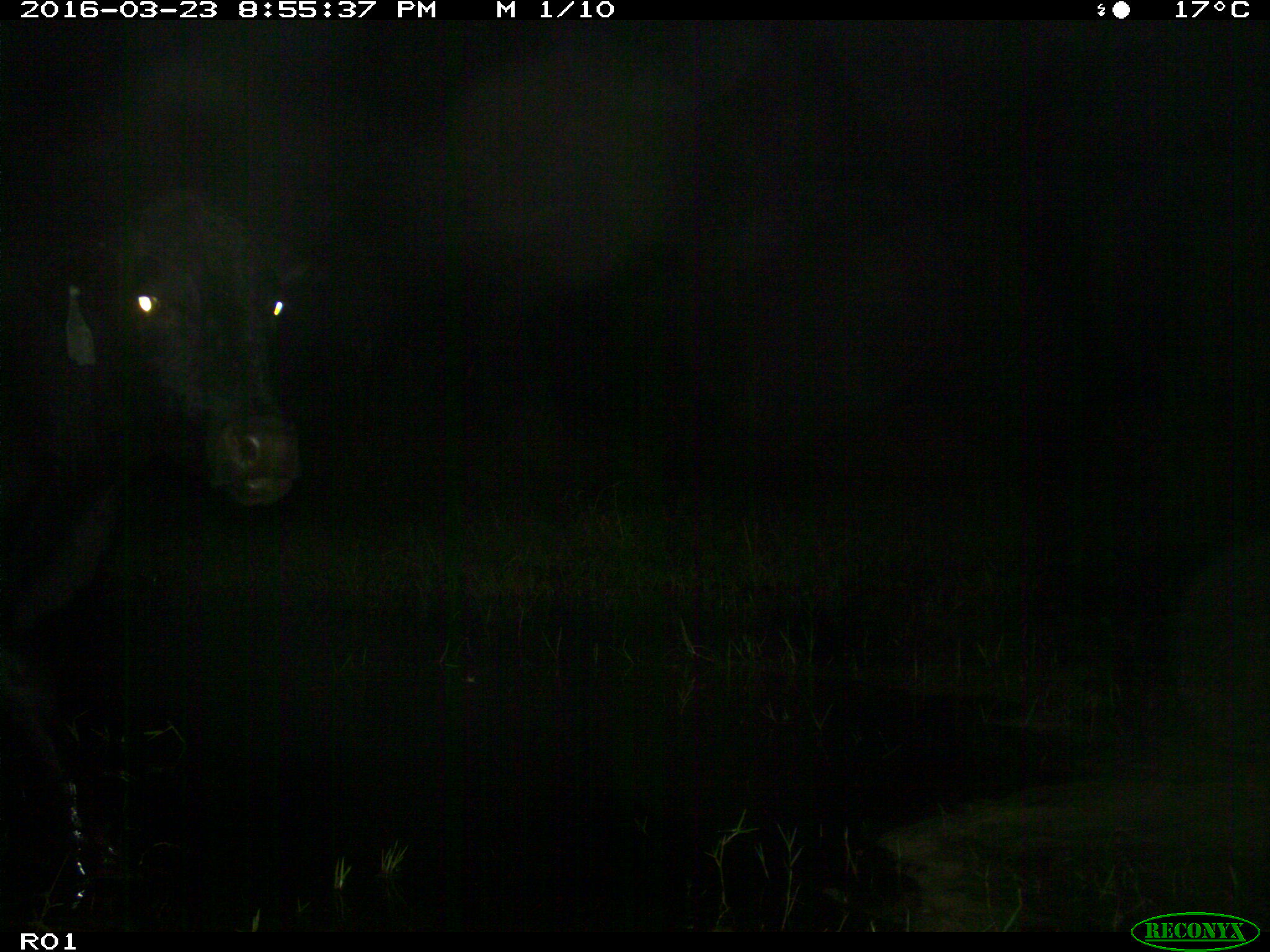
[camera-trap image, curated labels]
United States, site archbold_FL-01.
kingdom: Animalia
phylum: Chordata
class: Mammalia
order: Artiodactyla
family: Bovidae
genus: Bos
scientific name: Bos taurus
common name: domestic cow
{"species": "Bos taurus (domestic cow)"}